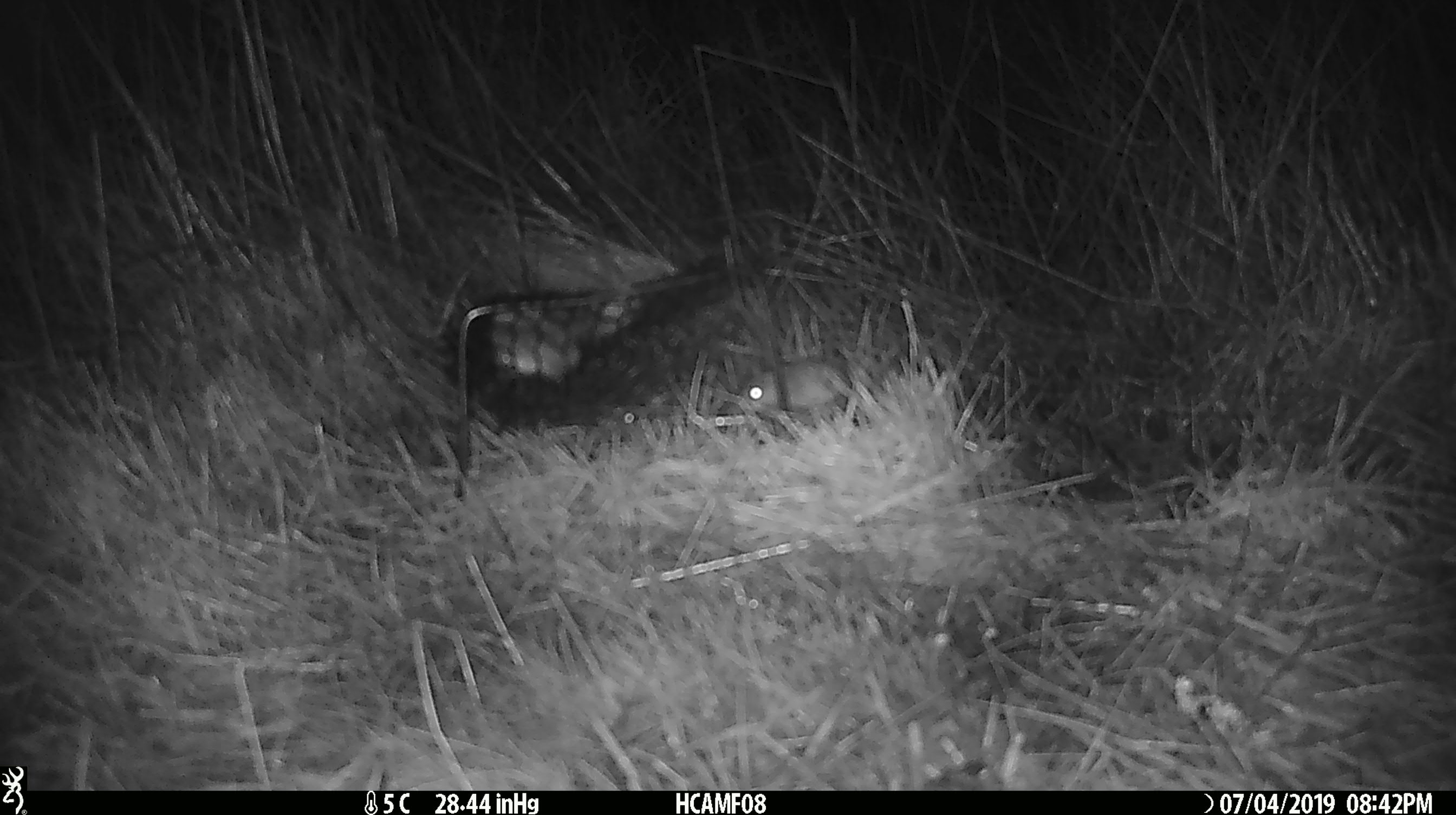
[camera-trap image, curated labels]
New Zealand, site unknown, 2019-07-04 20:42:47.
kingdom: Animalia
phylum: Chordata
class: Mammalia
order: Rodentia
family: Muridae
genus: Mus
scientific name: Mus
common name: mouse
Mouse (Mus).